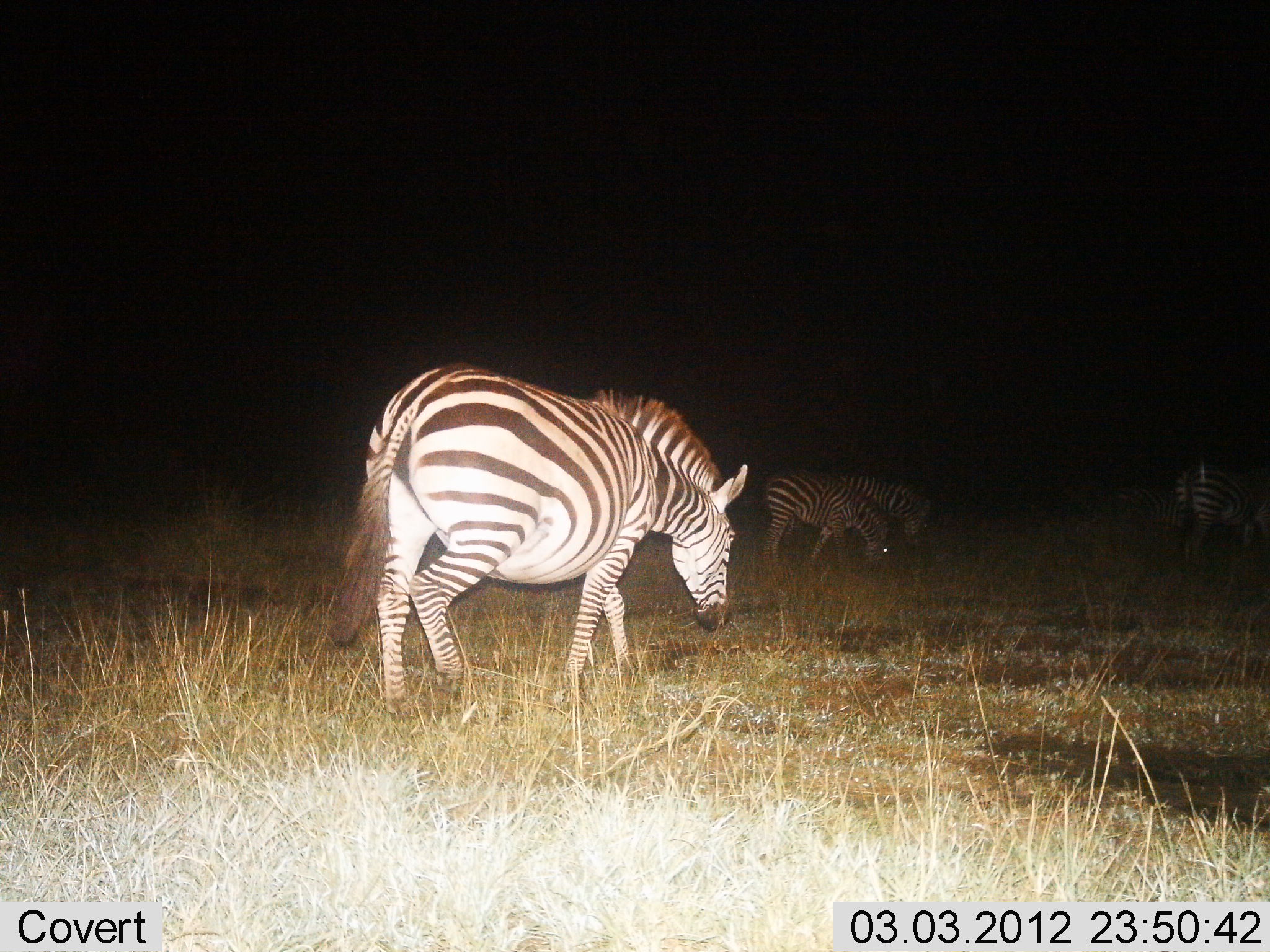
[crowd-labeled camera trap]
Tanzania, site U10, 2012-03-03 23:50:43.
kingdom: Animalia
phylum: Chordata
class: Mammalia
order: Perissodactyla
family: Equidae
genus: Equus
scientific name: Equus quagga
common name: plains zebra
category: zebra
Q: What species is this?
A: Zebra (plains zebra) (Equus quagga).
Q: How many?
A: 4.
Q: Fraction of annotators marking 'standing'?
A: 27%.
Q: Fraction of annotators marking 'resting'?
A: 0%.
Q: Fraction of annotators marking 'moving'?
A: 38%.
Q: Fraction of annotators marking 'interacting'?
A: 0%.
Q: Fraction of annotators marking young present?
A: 0%.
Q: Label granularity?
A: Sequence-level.